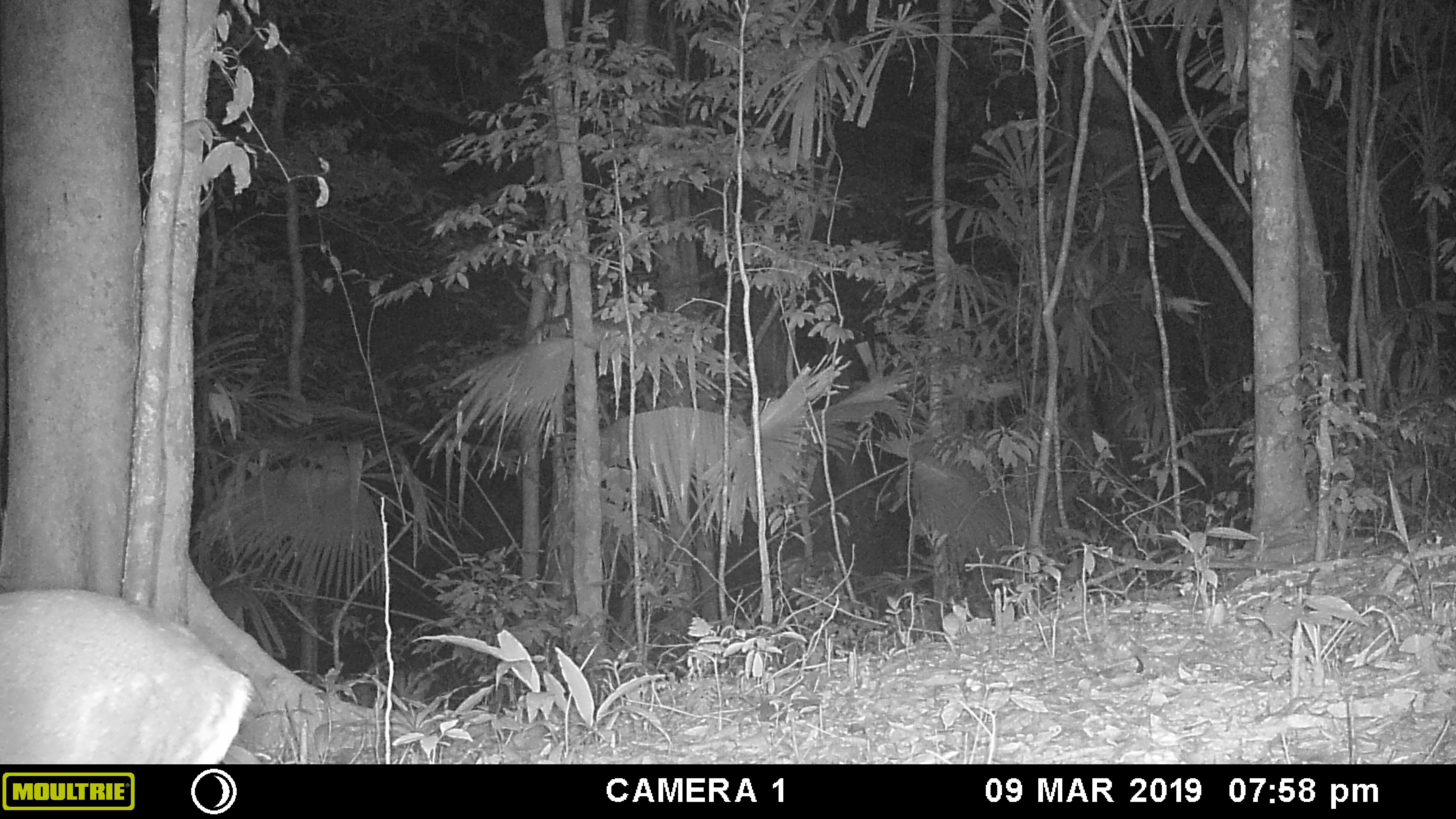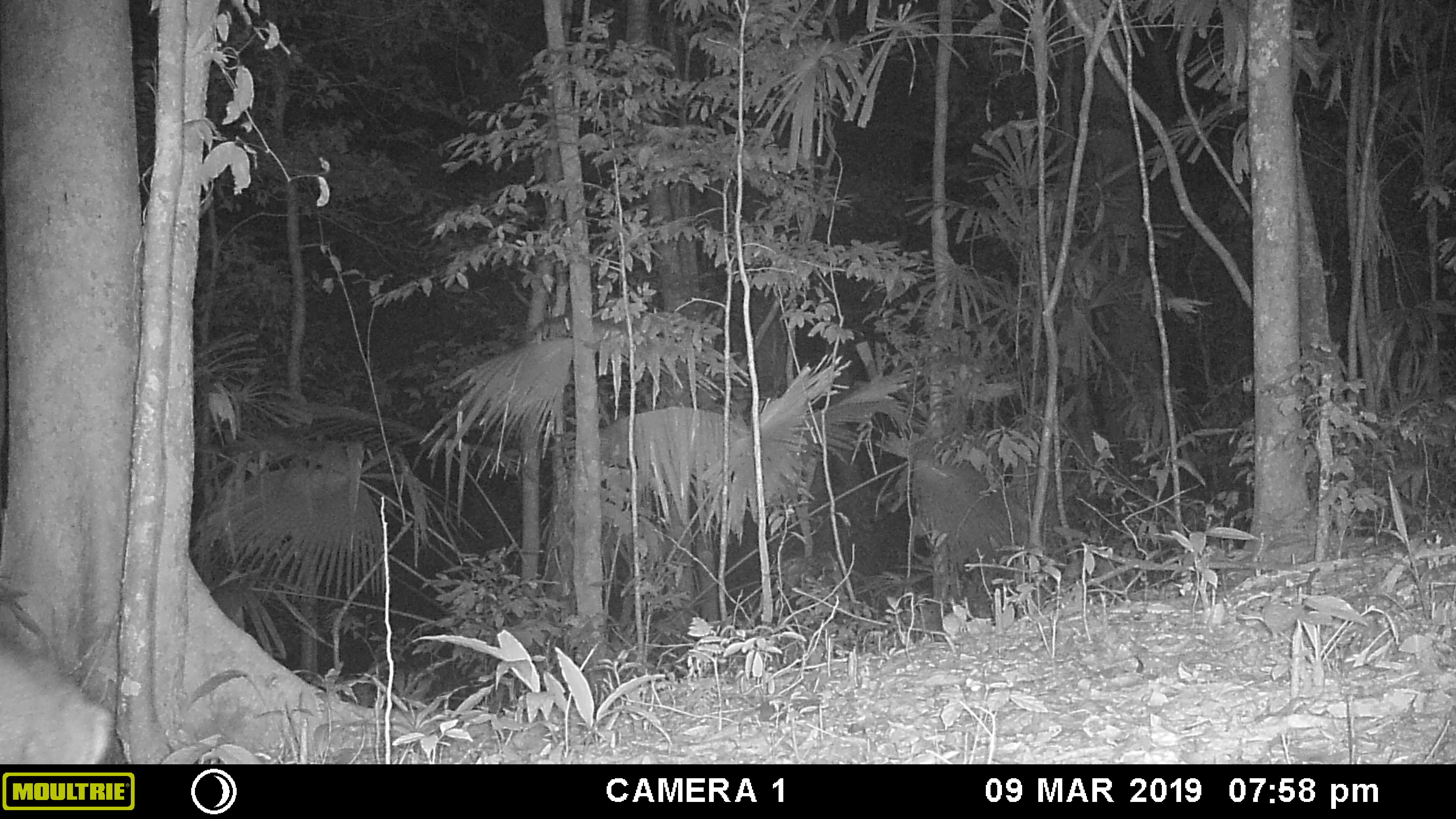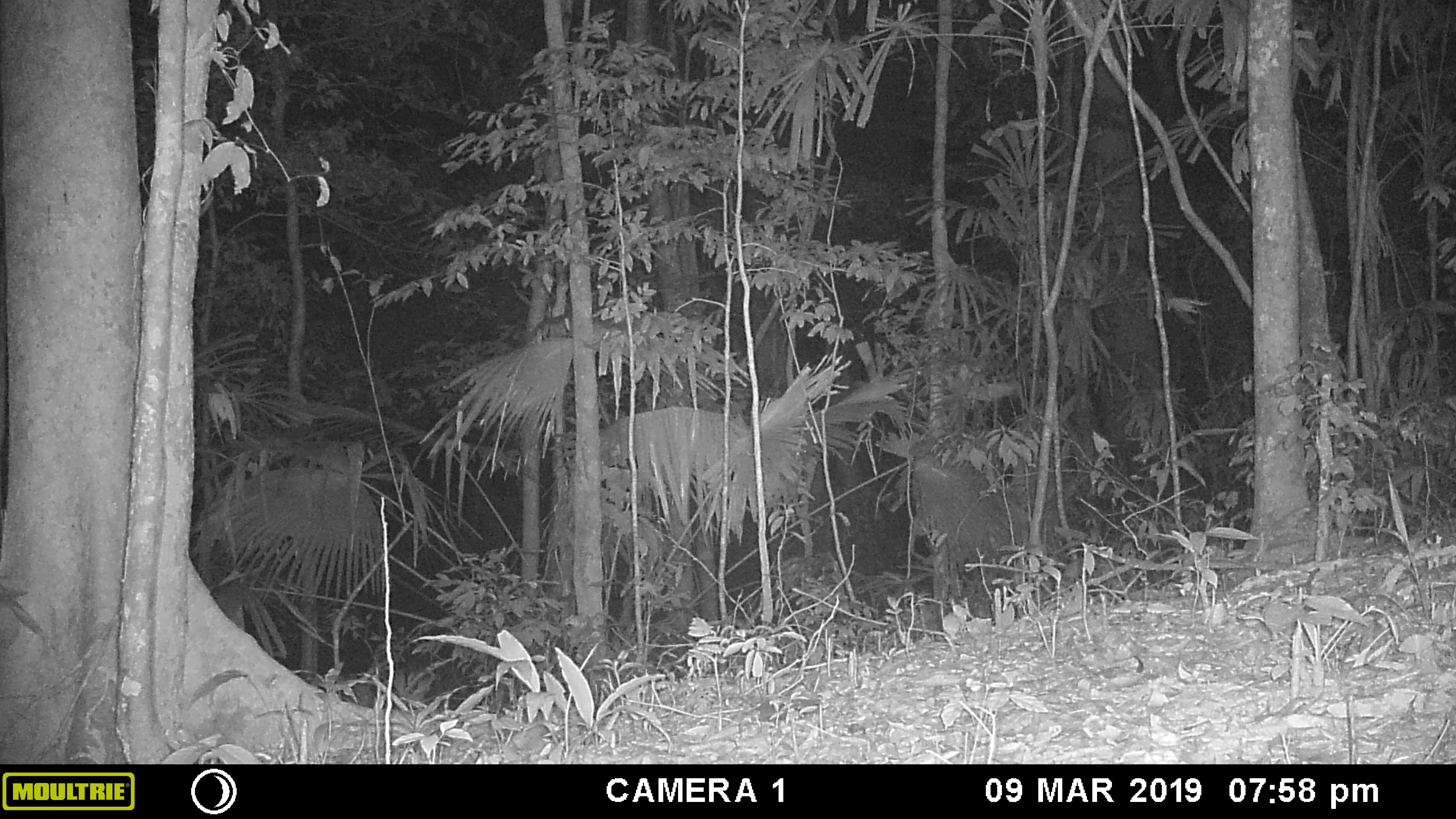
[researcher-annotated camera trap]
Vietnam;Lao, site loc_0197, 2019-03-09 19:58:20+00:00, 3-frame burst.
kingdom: Animalia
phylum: Chordata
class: Mammalia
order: Artiodactyla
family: Cervidae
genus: Muntiacus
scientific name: Muntiacus vuquangensis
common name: large-antlered muntjac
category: large antlered muntjac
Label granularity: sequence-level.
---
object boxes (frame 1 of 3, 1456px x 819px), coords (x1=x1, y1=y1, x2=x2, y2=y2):
large antlered muntjac: (x1=0, y1=590, x2=255, y2=763)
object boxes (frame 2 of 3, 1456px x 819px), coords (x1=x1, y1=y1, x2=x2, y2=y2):
large antlered muntjac: (x1=0, y1=642, x2=113, y2=763)